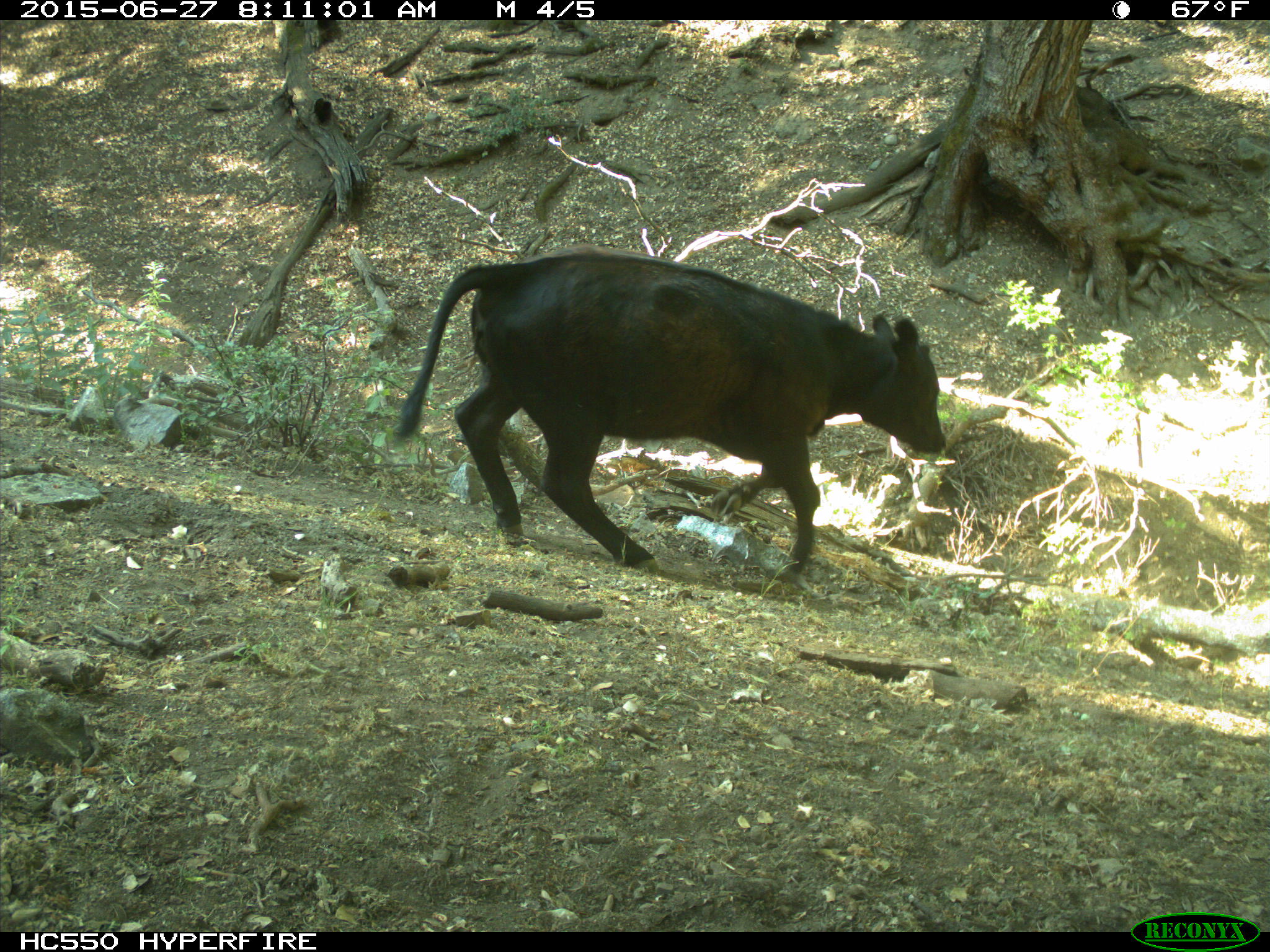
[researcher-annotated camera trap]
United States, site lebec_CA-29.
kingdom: Animalia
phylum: Chordata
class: Mammalia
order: Artiodactyla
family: Bovidae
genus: Bos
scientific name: Bos taurus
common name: domestic cow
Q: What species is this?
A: Bos taurus (domestic cow).